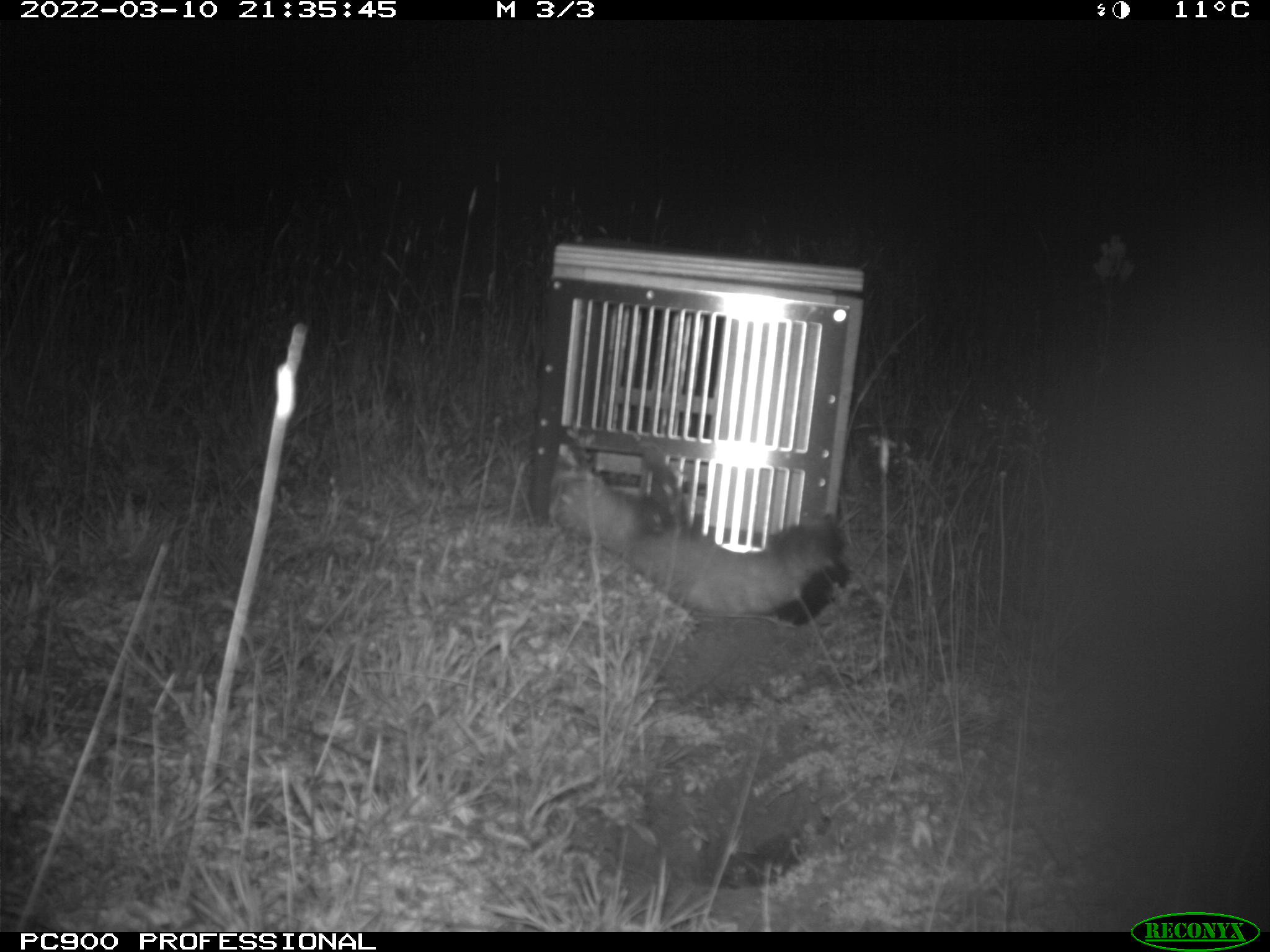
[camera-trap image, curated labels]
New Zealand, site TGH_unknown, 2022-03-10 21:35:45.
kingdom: Animalia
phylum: Chordata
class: Mammalia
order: Carnivora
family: Mustelidae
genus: Mustela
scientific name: Mustela furo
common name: ferret